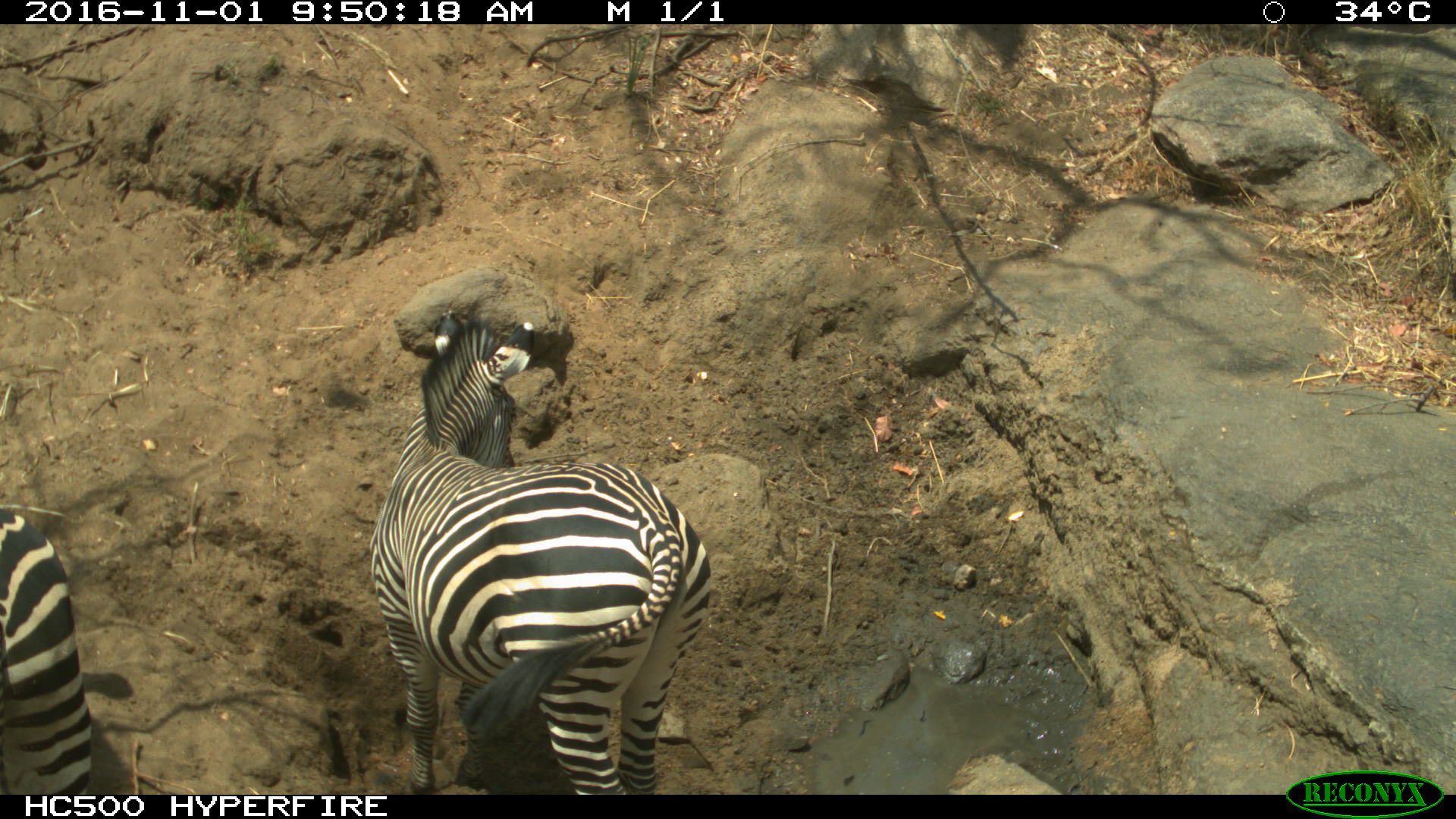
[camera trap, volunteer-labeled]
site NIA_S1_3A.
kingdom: Animalia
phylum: Chordata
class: Mammalia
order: Perissodactyla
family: Equidae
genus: Equus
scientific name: Equus quagga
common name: plains zebra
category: zebraplains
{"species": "zebraplains (plains zebra) (Equus quagga)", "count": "2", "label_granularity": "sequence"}